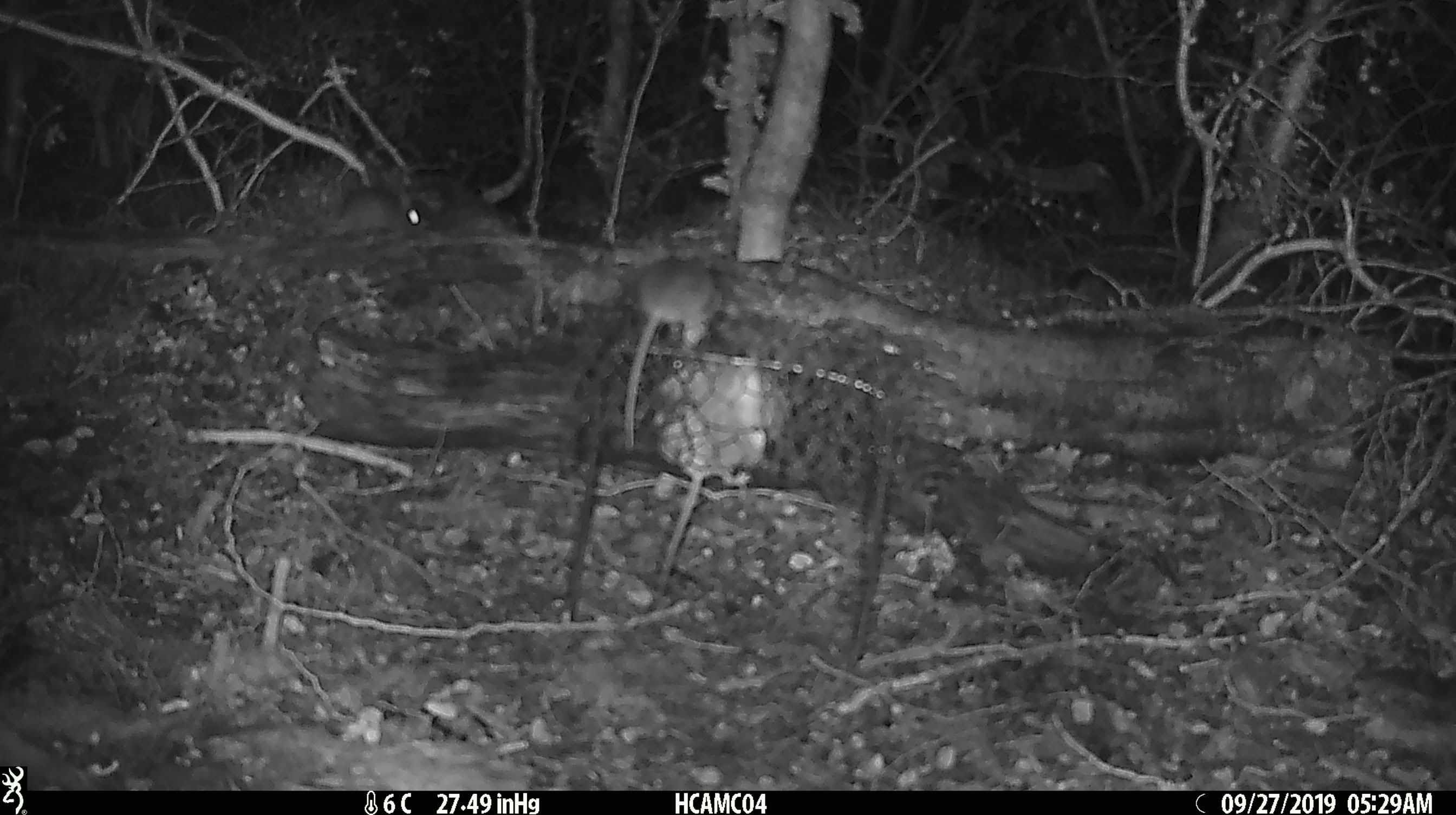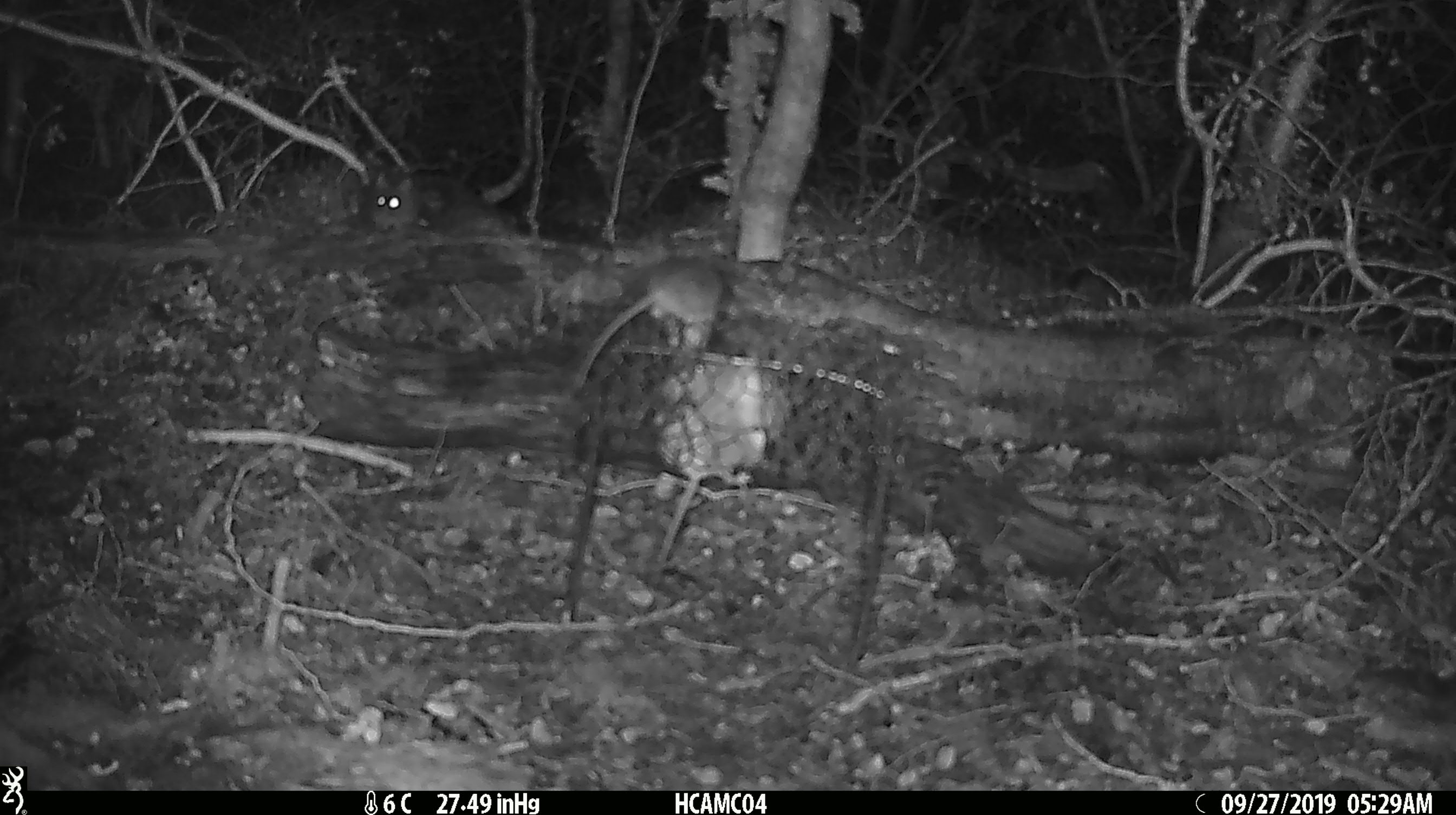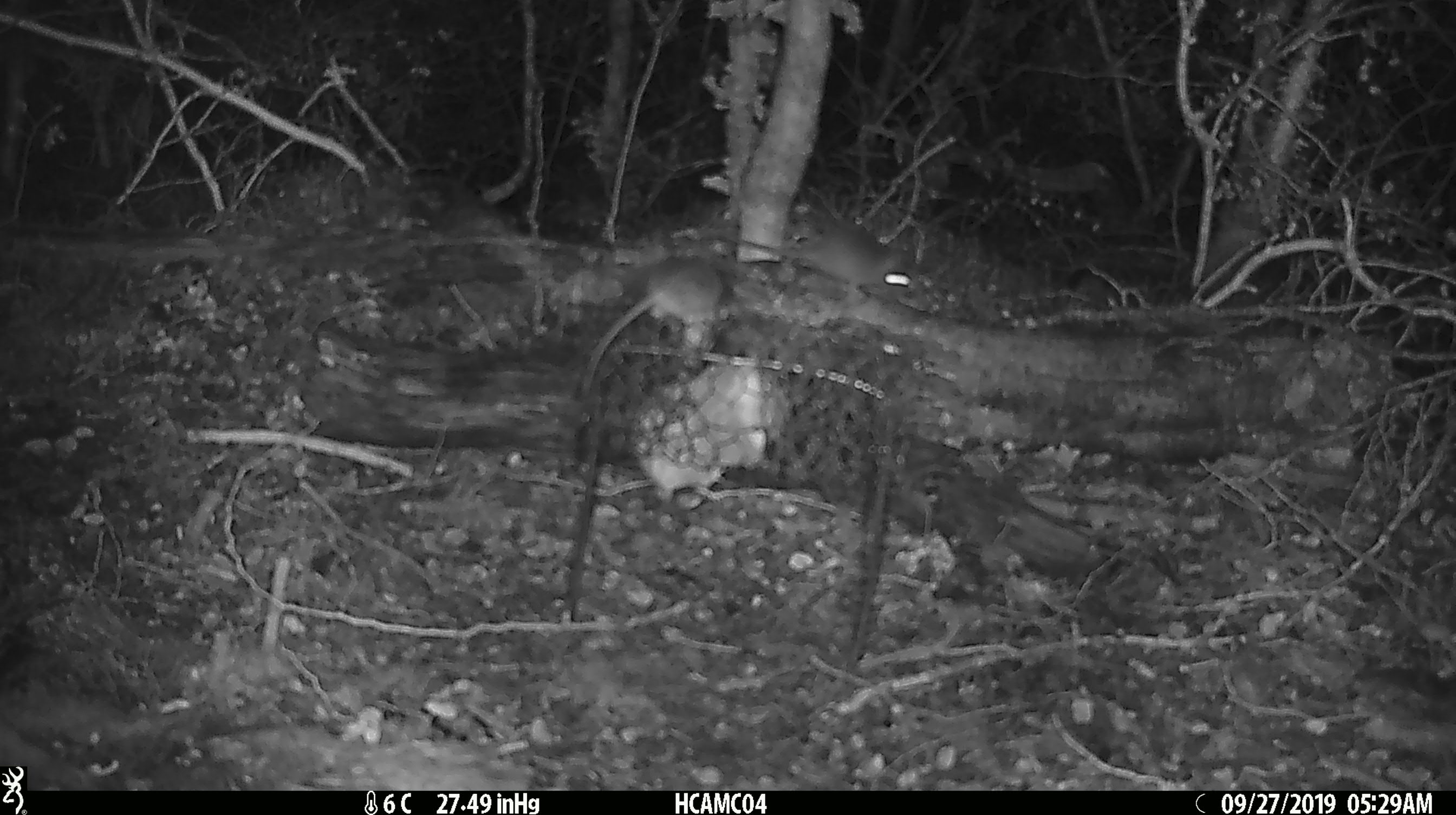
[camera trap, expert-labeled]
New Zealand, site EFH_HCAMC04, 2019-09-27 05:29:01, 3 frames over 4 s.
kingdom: Animalia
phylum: Chordata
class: Mammalia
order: Rodentia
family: Muridae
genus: Mus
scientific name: Mus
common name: mouse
Mouse (Mus).